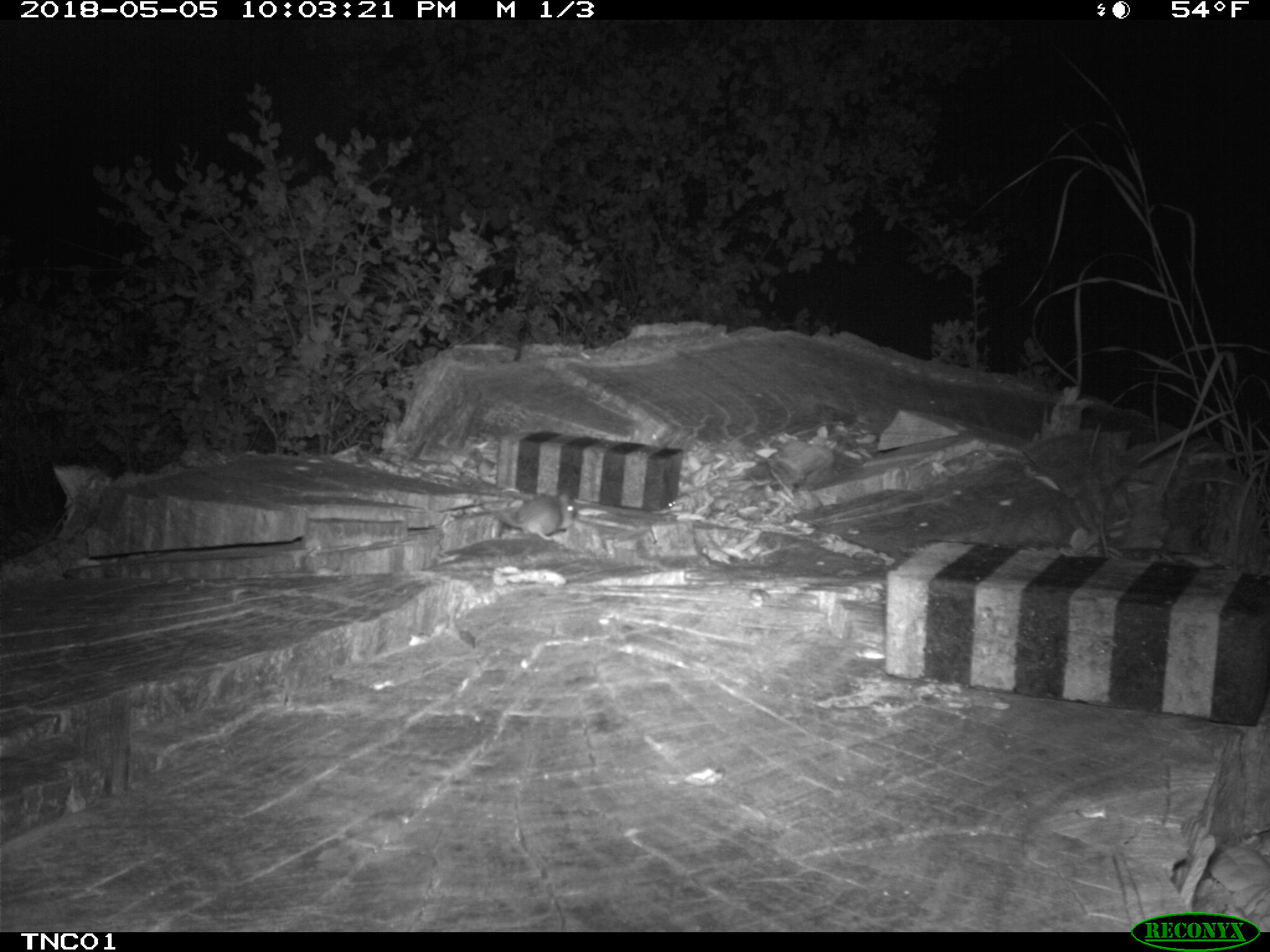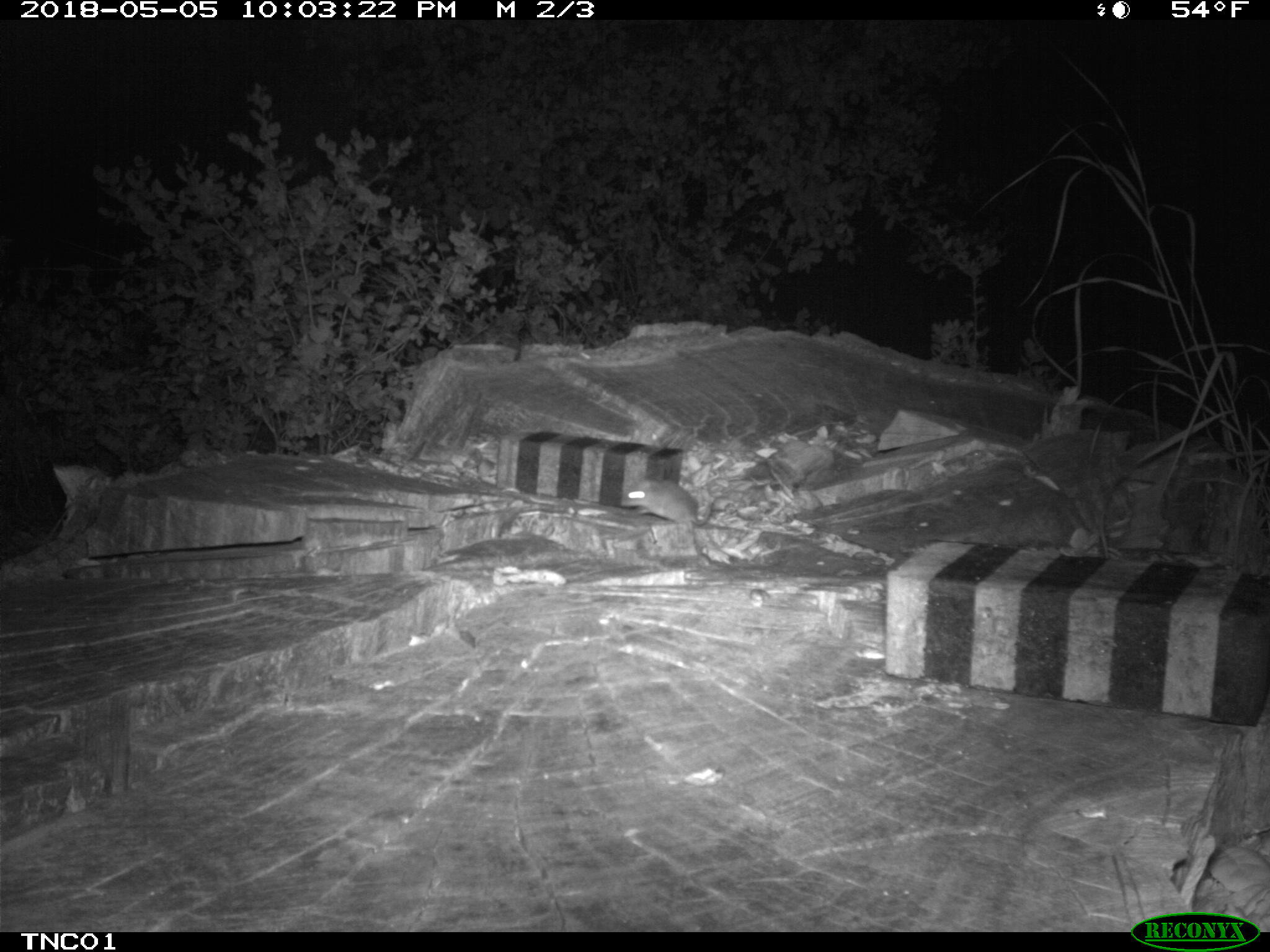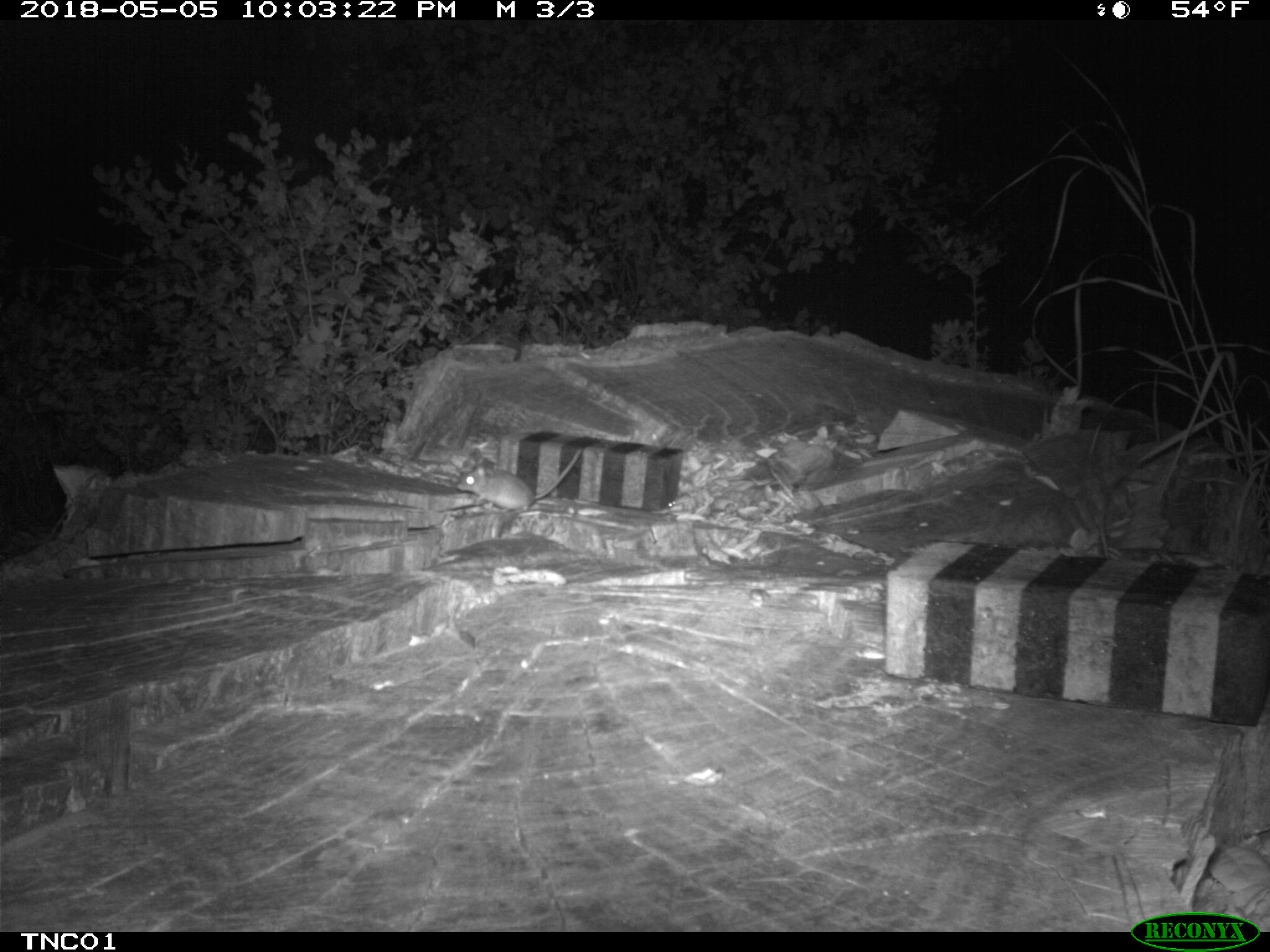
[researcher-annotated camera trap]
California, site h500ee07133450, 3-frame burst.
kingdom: Animalia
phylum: Chordata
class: Mammalia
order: Rodentia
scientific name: Rodentia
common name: rodent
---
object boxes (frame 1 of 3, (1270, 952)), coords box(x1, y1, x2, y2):
rodent: box(491, 493, 574, 540)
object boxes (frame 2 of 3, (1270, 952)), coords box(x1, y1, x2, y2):
rodent: box(620, 475, 714, 526)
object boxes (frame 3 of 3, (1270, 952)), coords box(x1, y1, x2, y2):
rodent: box(456, 445, 585, 518)